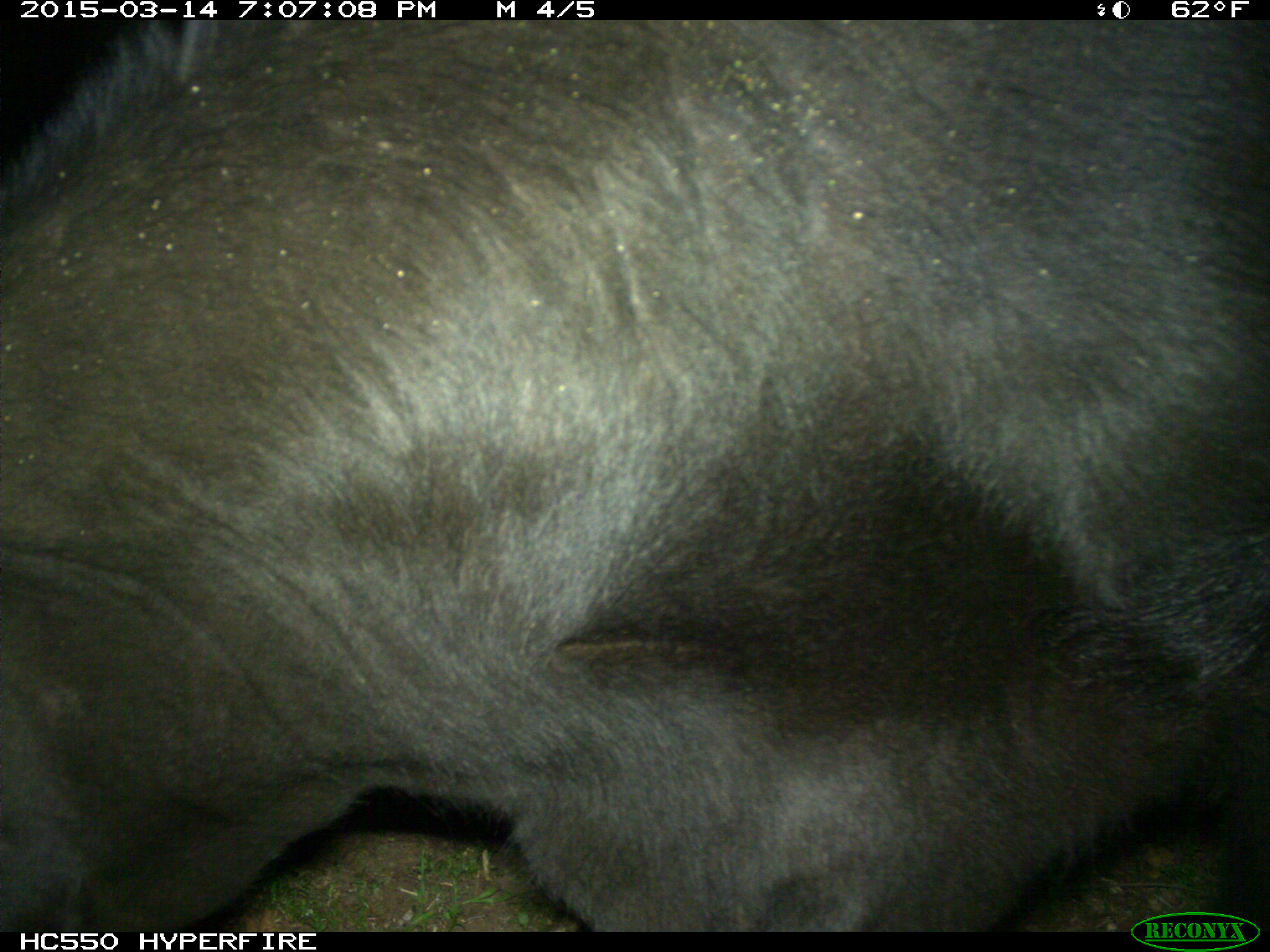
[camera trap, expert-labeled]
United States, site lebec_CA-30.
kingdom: Animalia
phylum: Chordata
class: Mammalia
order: Artiodactyla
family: Bovidae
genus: Bos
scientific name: Bos taurus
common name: domestic cow